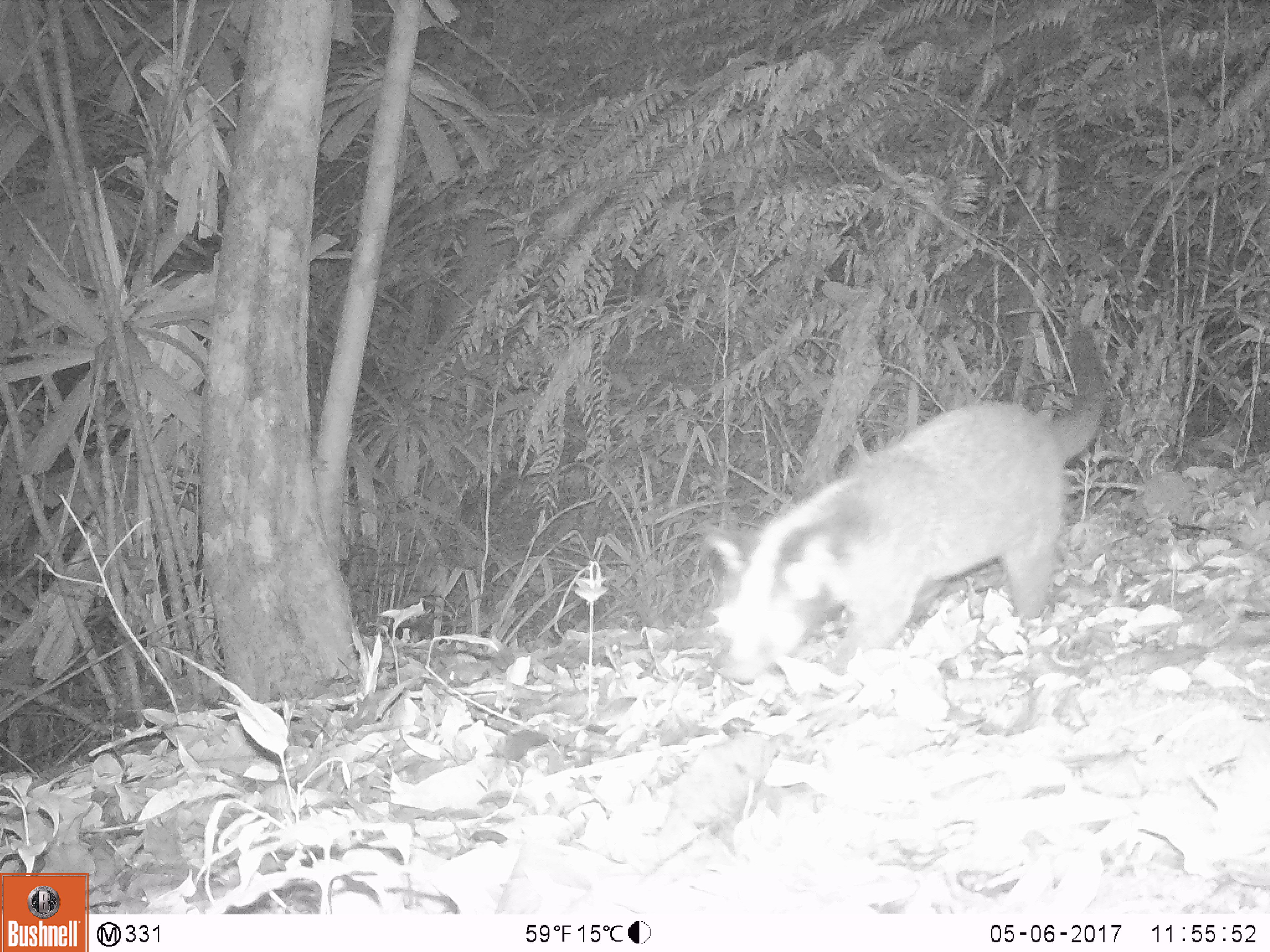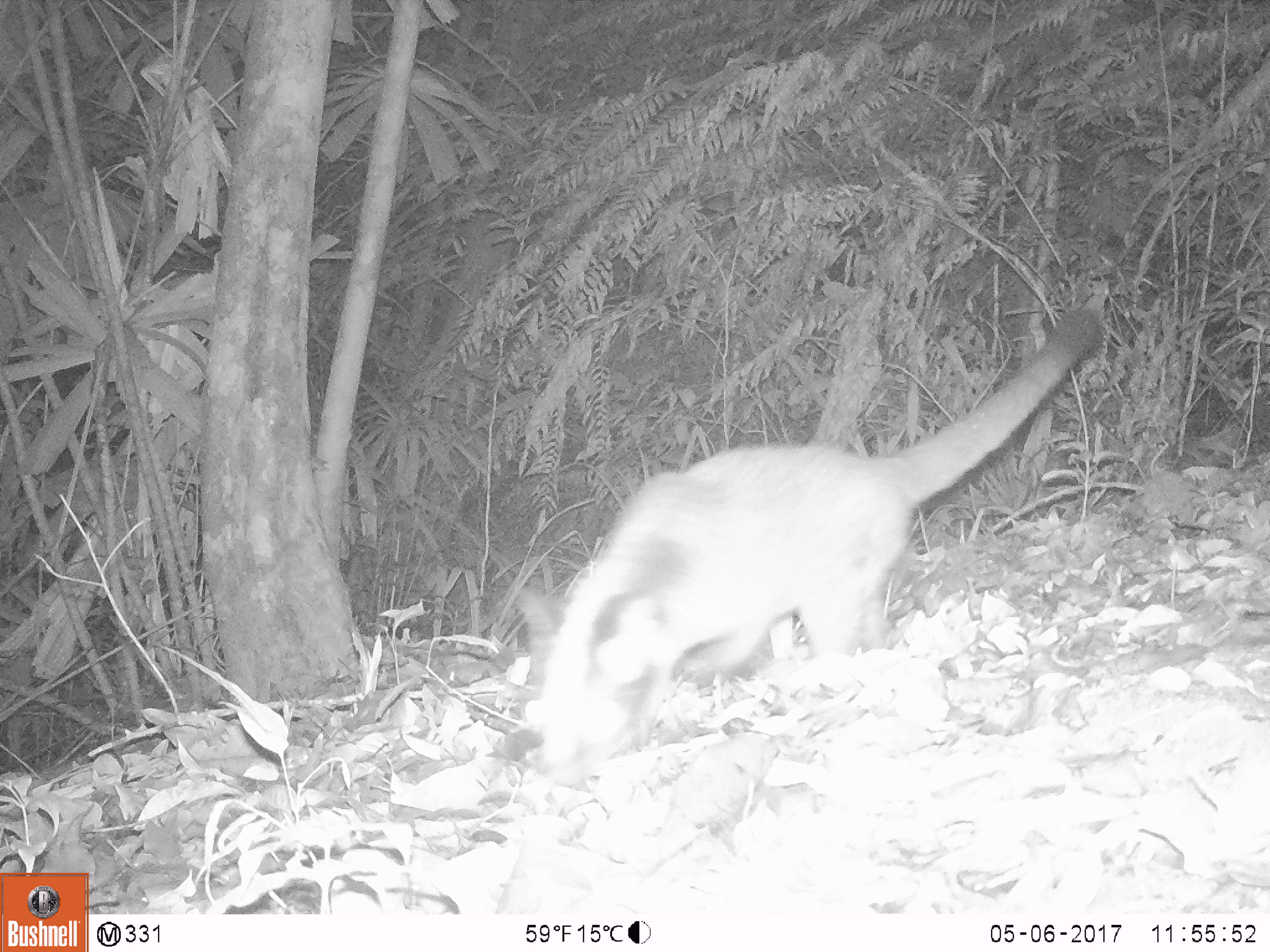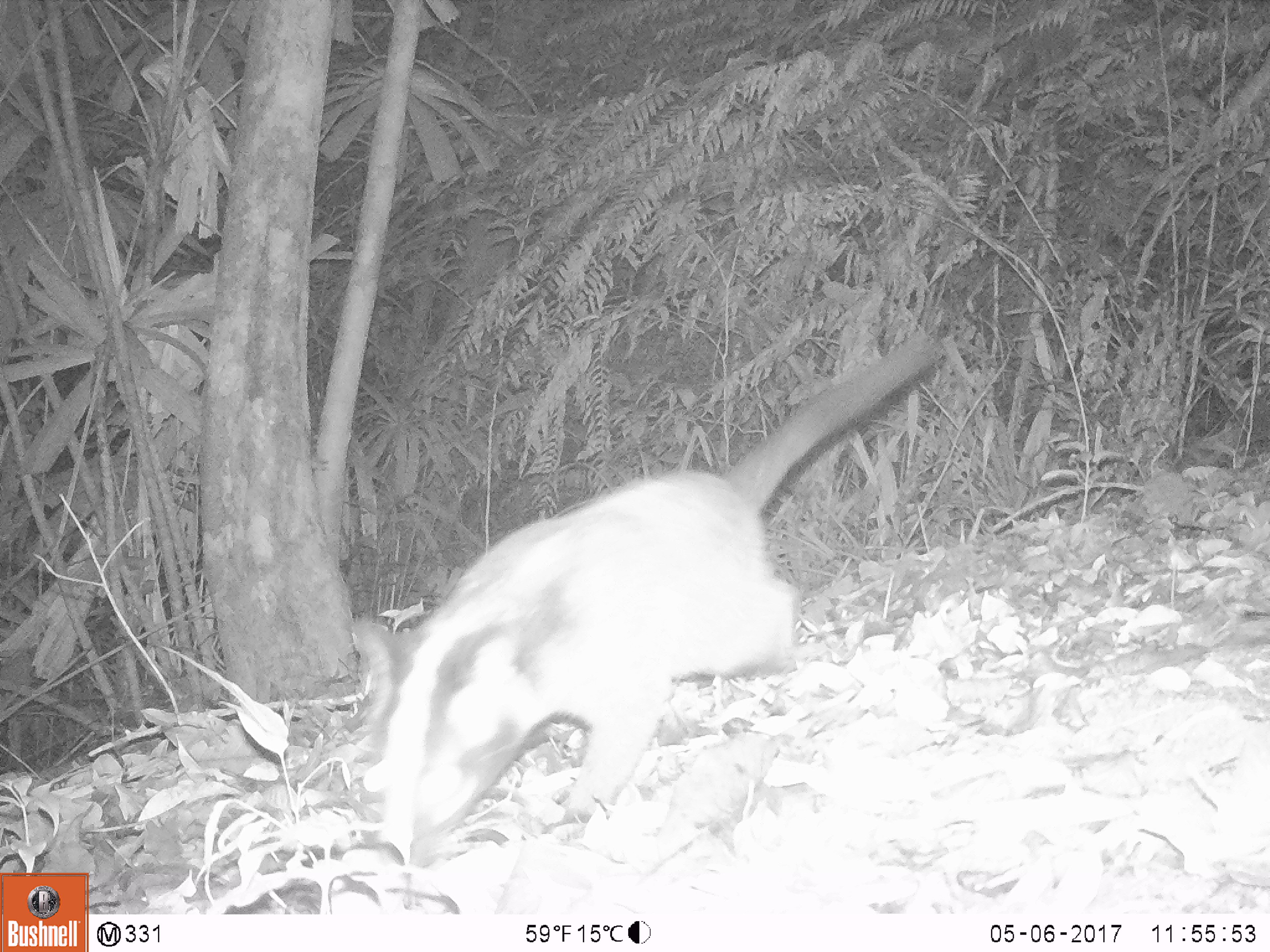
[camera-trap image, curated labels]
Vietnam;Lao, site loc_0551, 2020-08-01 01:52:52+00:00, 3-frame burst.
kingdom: Animalia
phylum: Chordata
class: Mammalia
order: Carnivora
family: Viverridae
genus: Paguma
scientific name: Paguma larvata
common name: masked palm civet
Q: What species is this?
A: Masked palm civet (Paguma larvata).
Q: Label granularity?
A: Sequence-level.